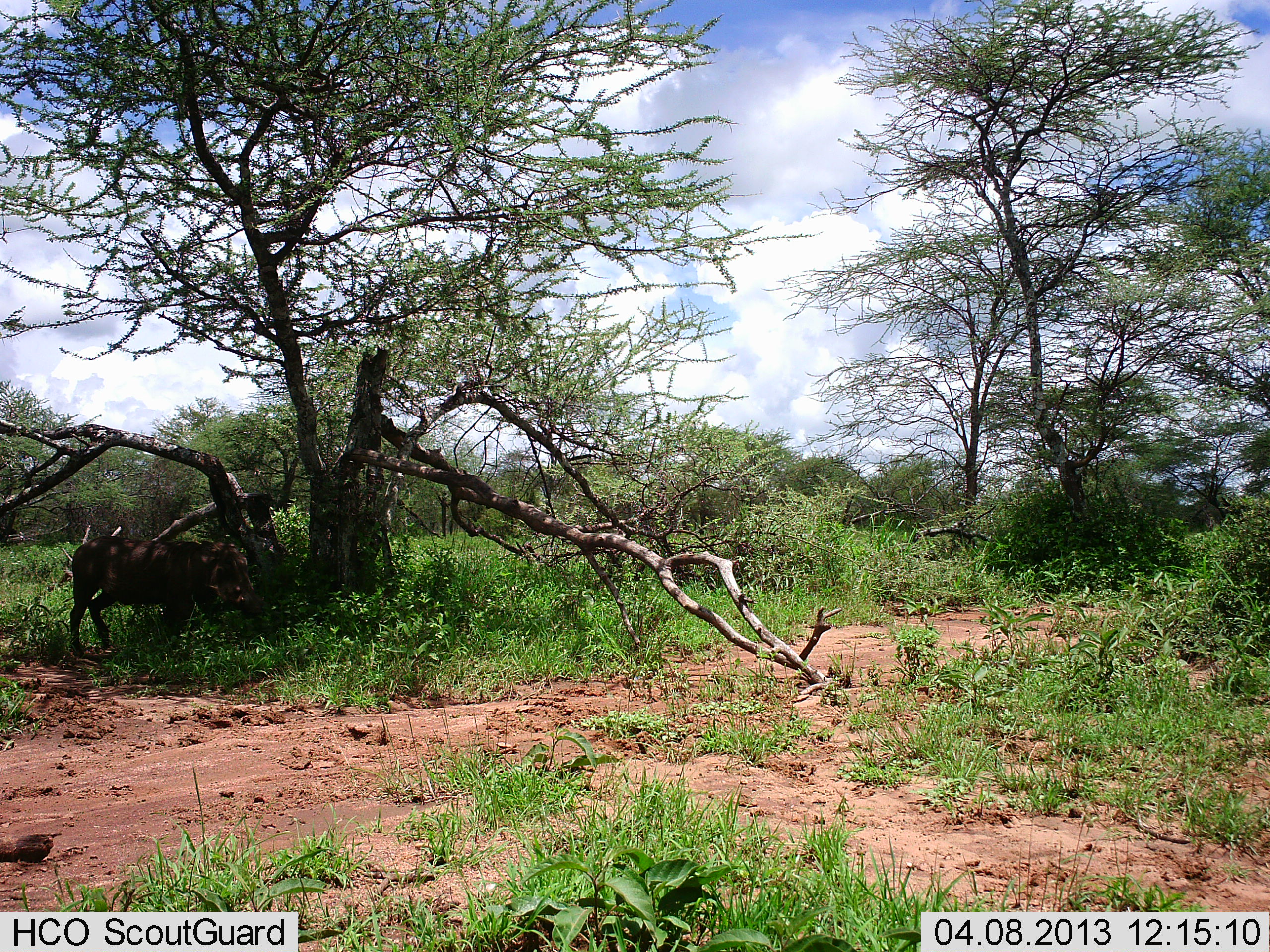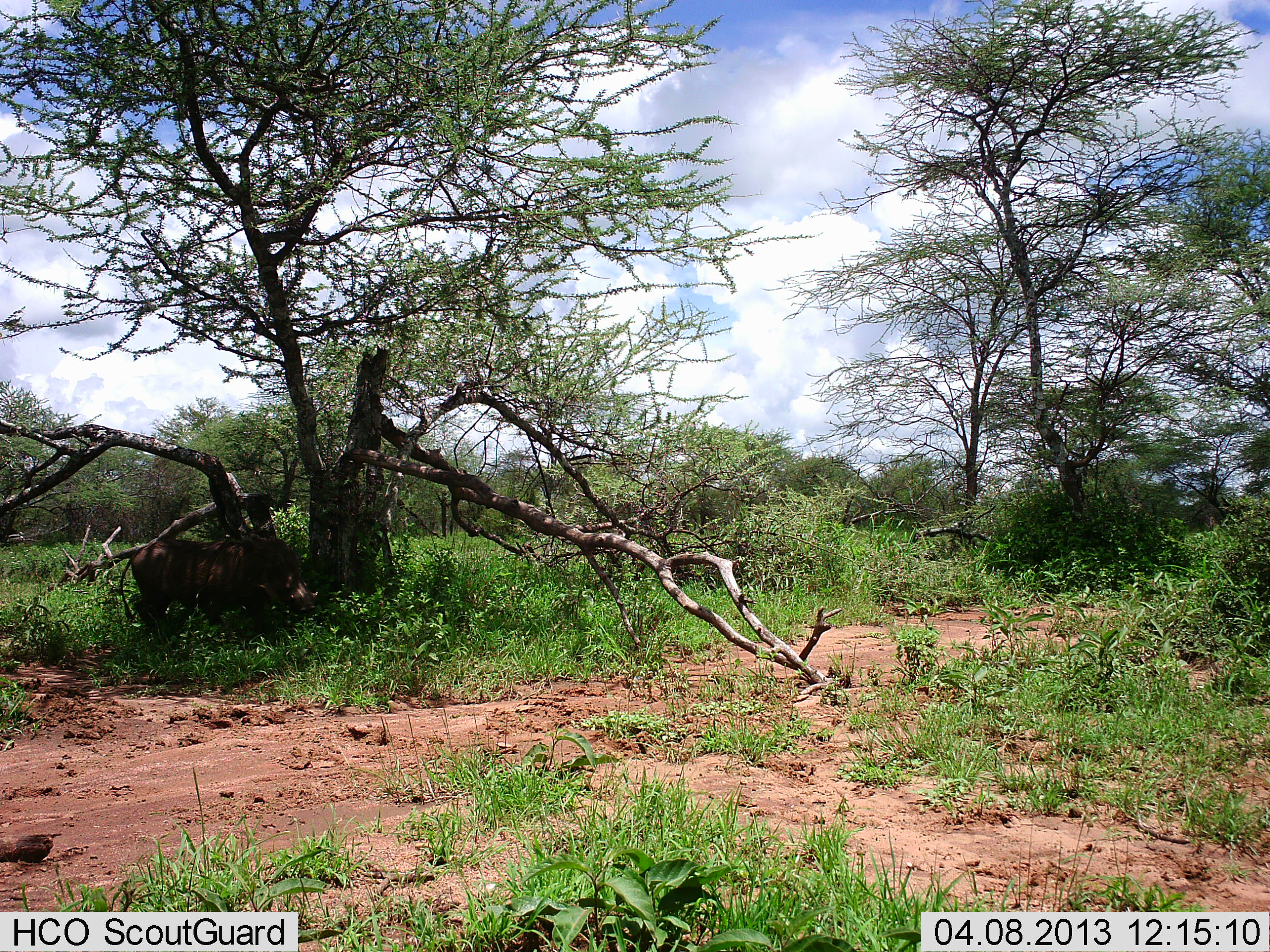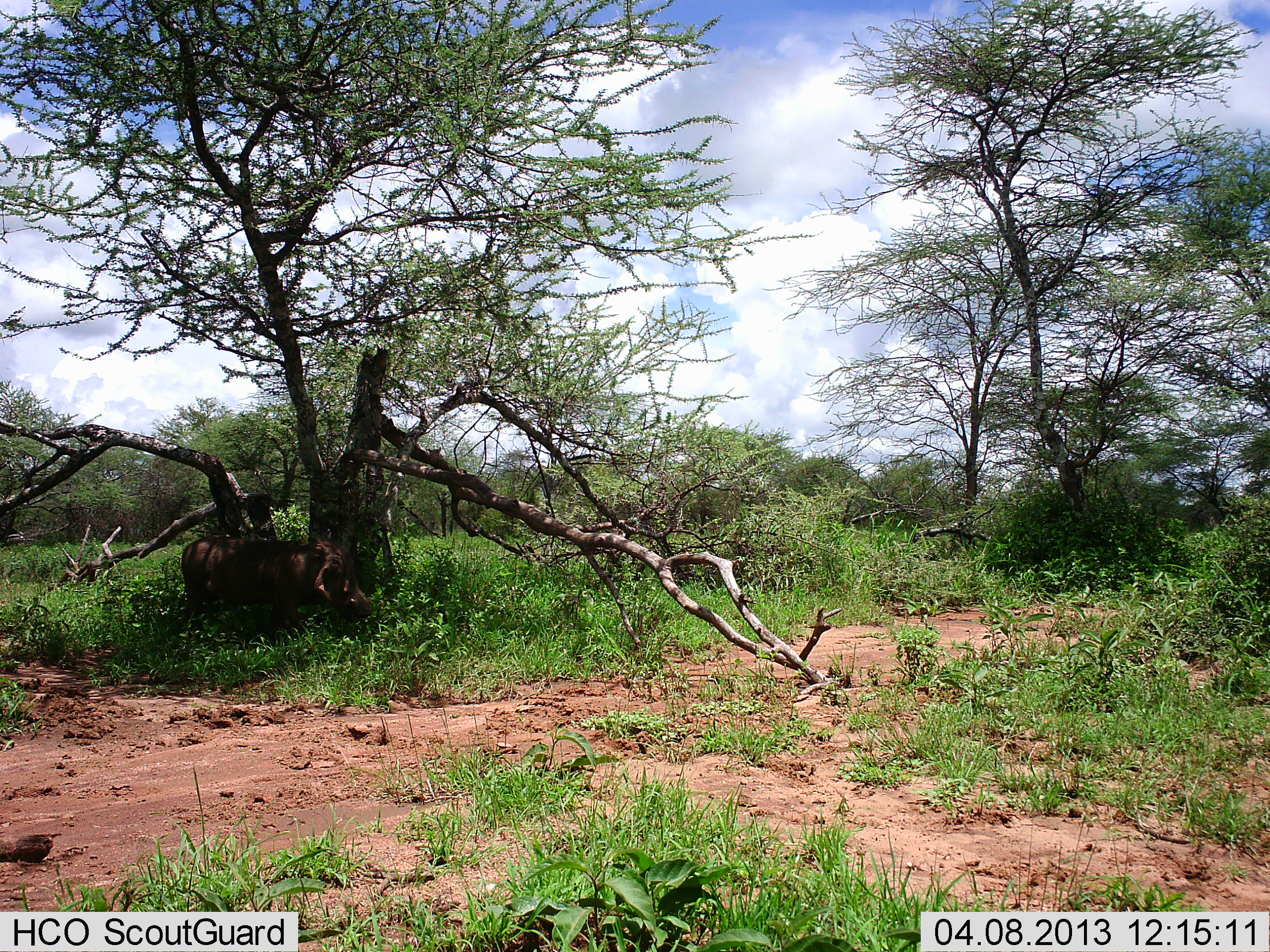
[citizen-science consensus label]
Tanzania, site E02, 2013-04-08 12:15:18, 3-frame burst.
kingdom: Animalia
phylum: Chordata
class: Mammalia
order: Artiodactyla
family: Suidae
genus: Phacochoerus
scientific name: Phacochoerus africanus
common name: warthog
Warthog (Phacochoerus africanus), count 1. Behavior (volunteer vote fractions): standing 4%, resting 0%, moving 92%, interacting 0%. Young present (vote fraction): 0%. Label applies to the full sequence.